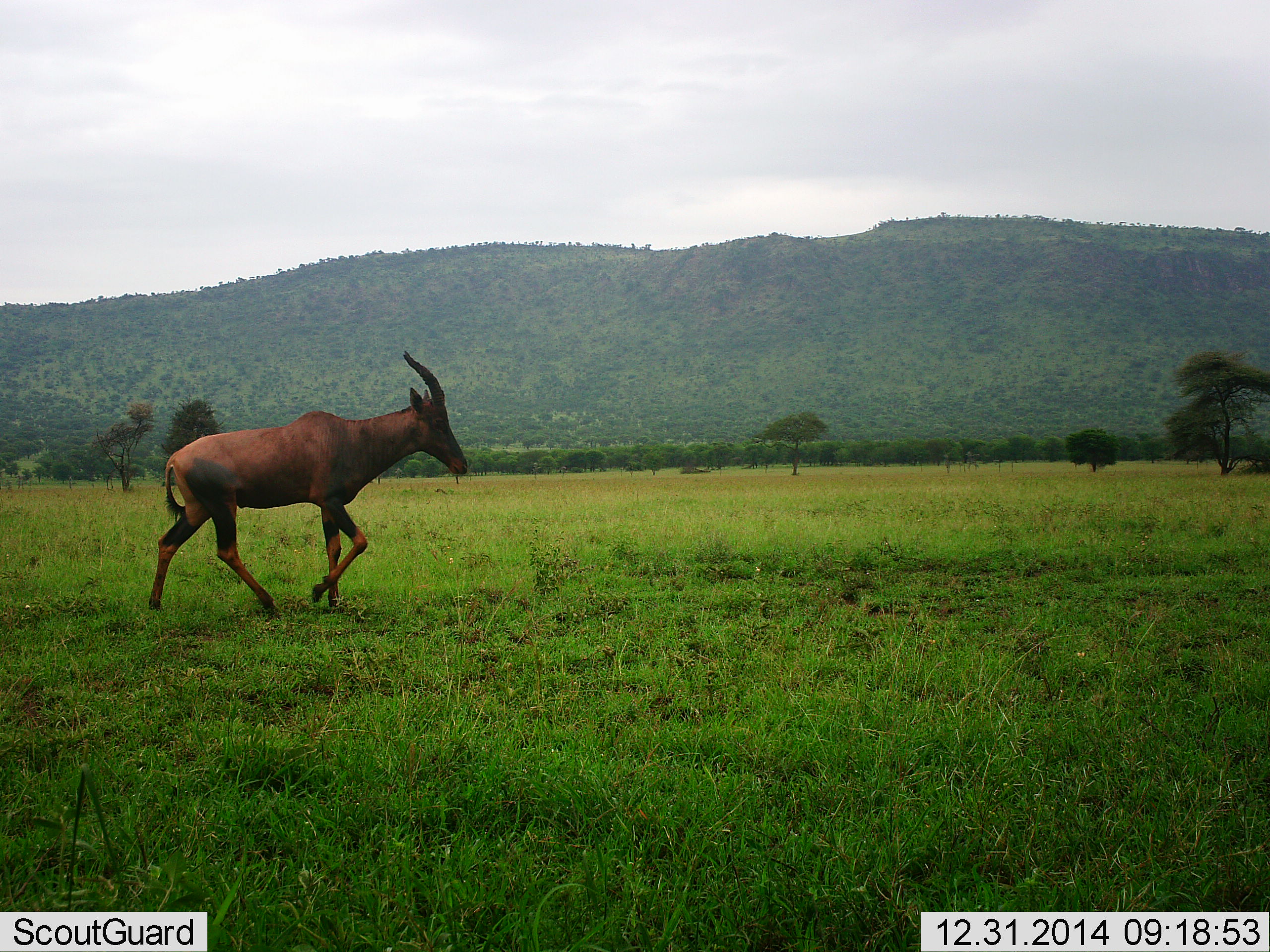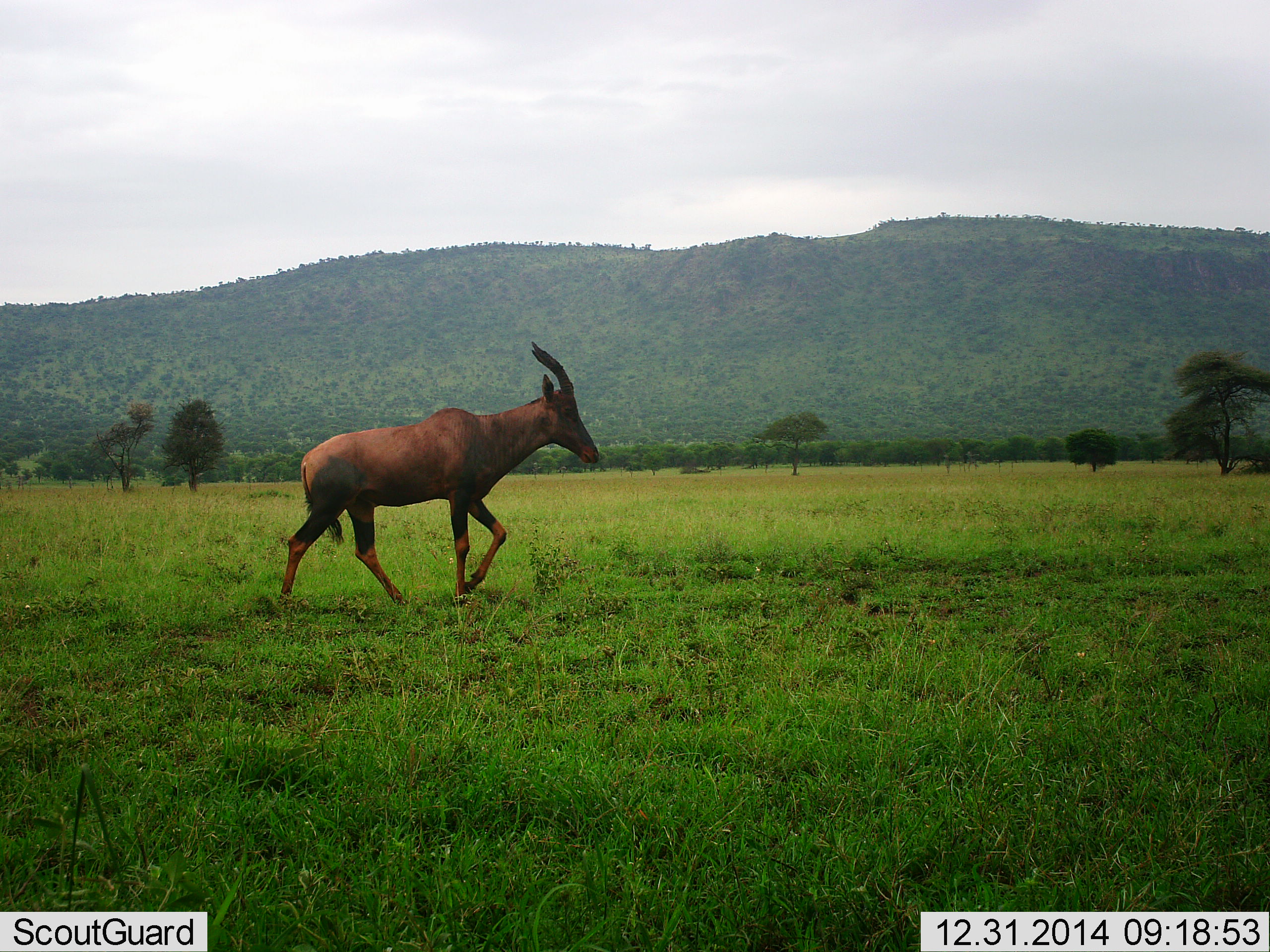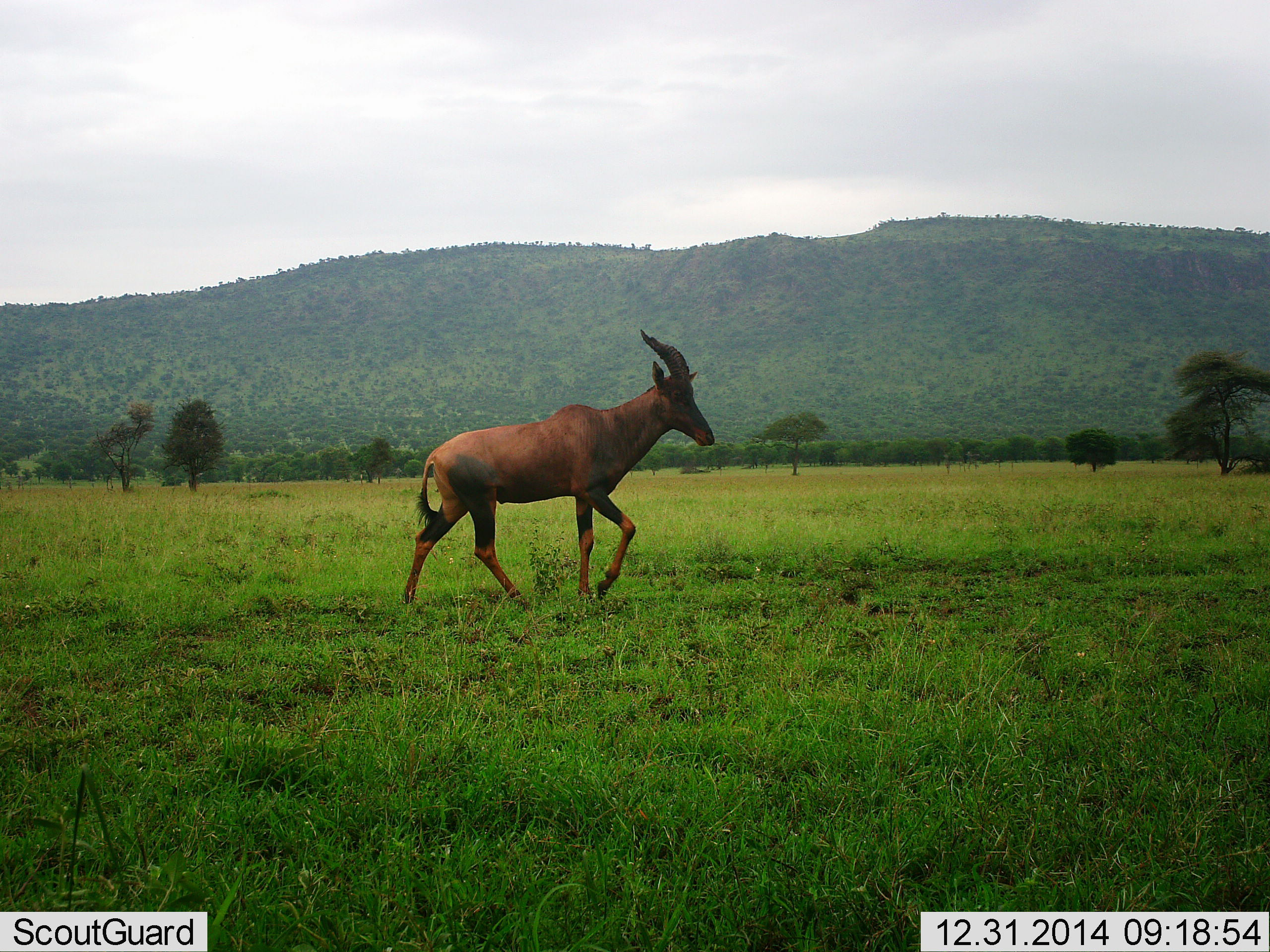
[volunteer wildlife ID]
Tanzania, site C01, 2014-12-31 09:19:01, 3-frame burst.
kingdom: Animalia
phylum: Chordata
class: Mammalia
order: Artiodactyla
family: Bovidae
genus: Damaliscus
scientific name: Damaliscus lunatus jimela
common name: topi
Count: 1.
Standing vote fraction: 0%.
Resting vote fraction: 0%.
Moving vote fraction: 100%.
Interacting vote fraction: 0%.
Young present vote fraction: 0%.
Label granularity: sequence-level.